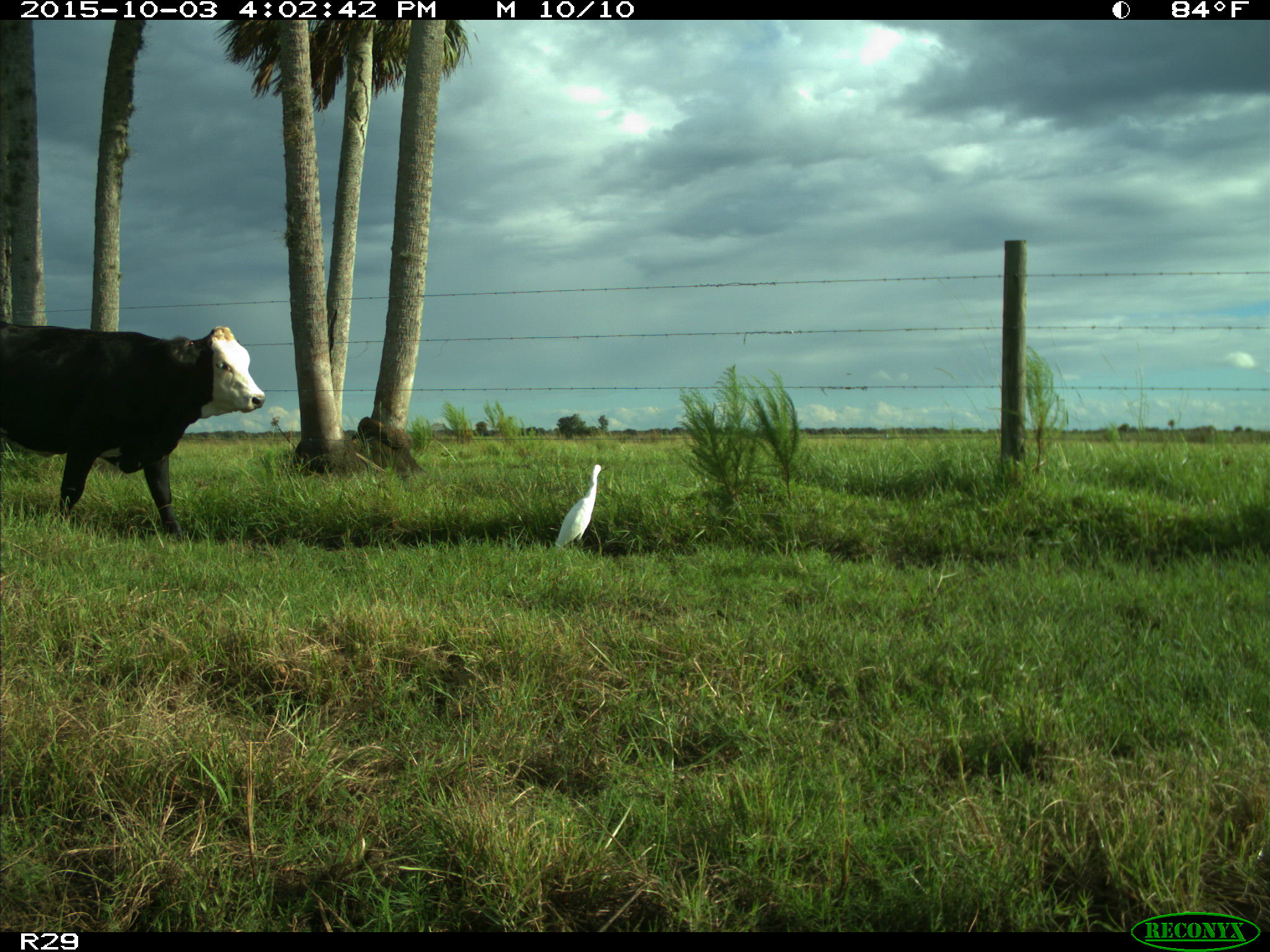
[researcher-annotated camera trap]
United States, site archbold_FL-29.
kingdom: Animalia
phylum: Chordata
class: Mammalia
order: Artiodactyla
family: Bovidae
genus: Bos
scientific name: Bos taurus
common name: domestic cow